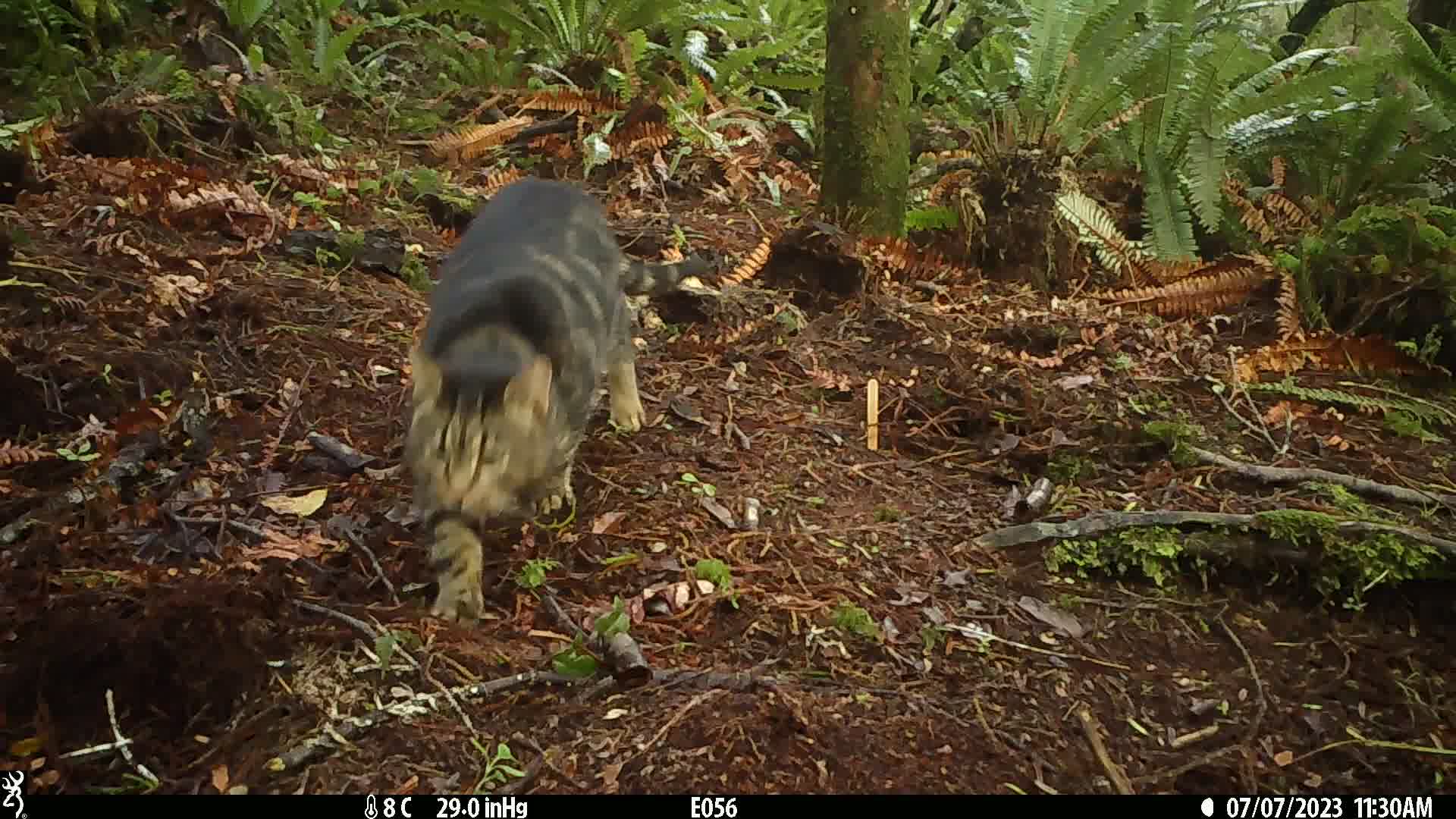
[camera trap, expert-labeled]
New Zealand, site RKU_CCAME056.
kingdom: Animalia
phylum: Chordata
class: Mammalia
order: Carnivora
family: Felidae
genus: Felis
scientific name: Felis catus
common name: domestic cat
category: cat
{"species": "cat (domestic cat) (Felis catus)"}